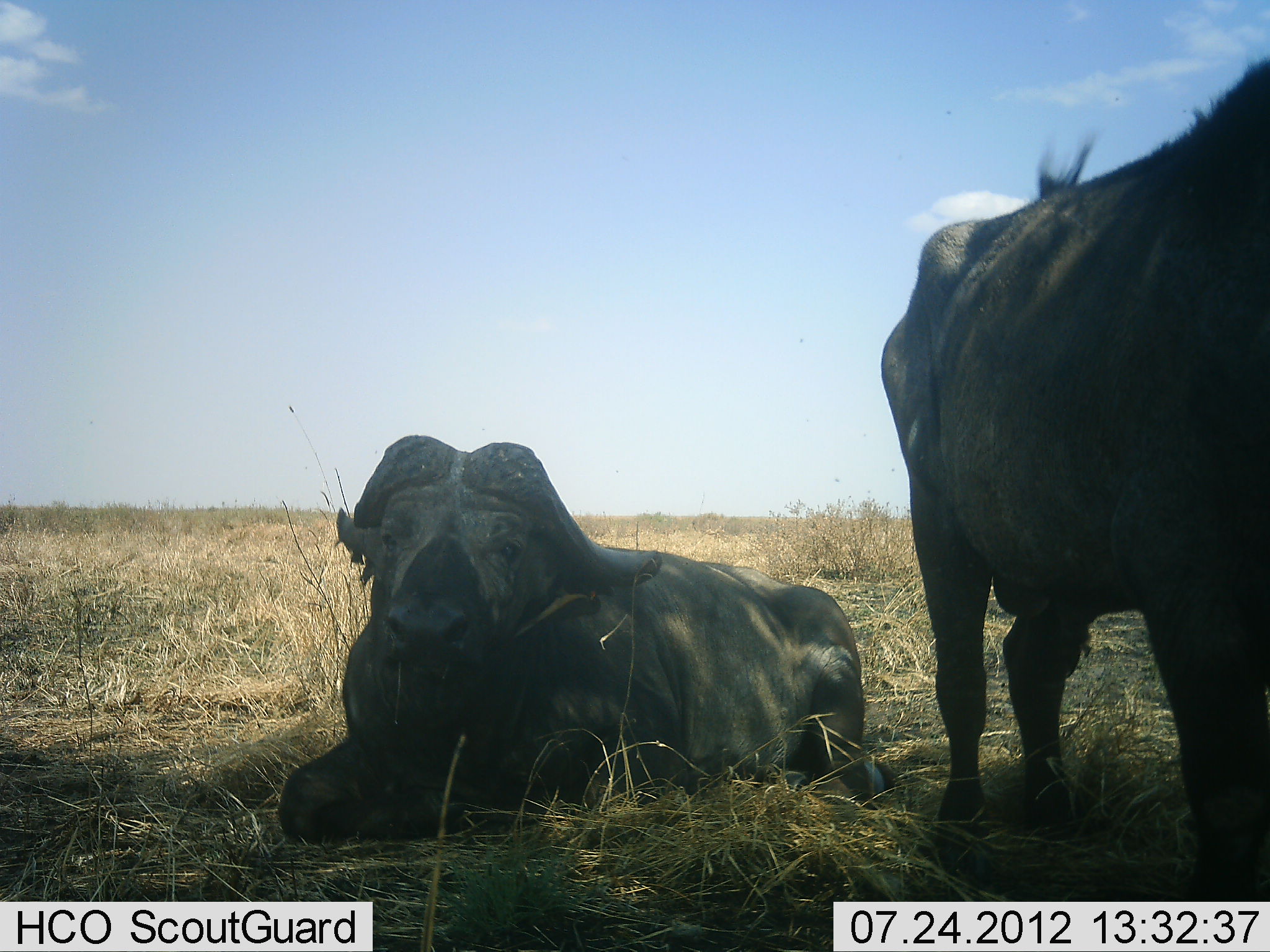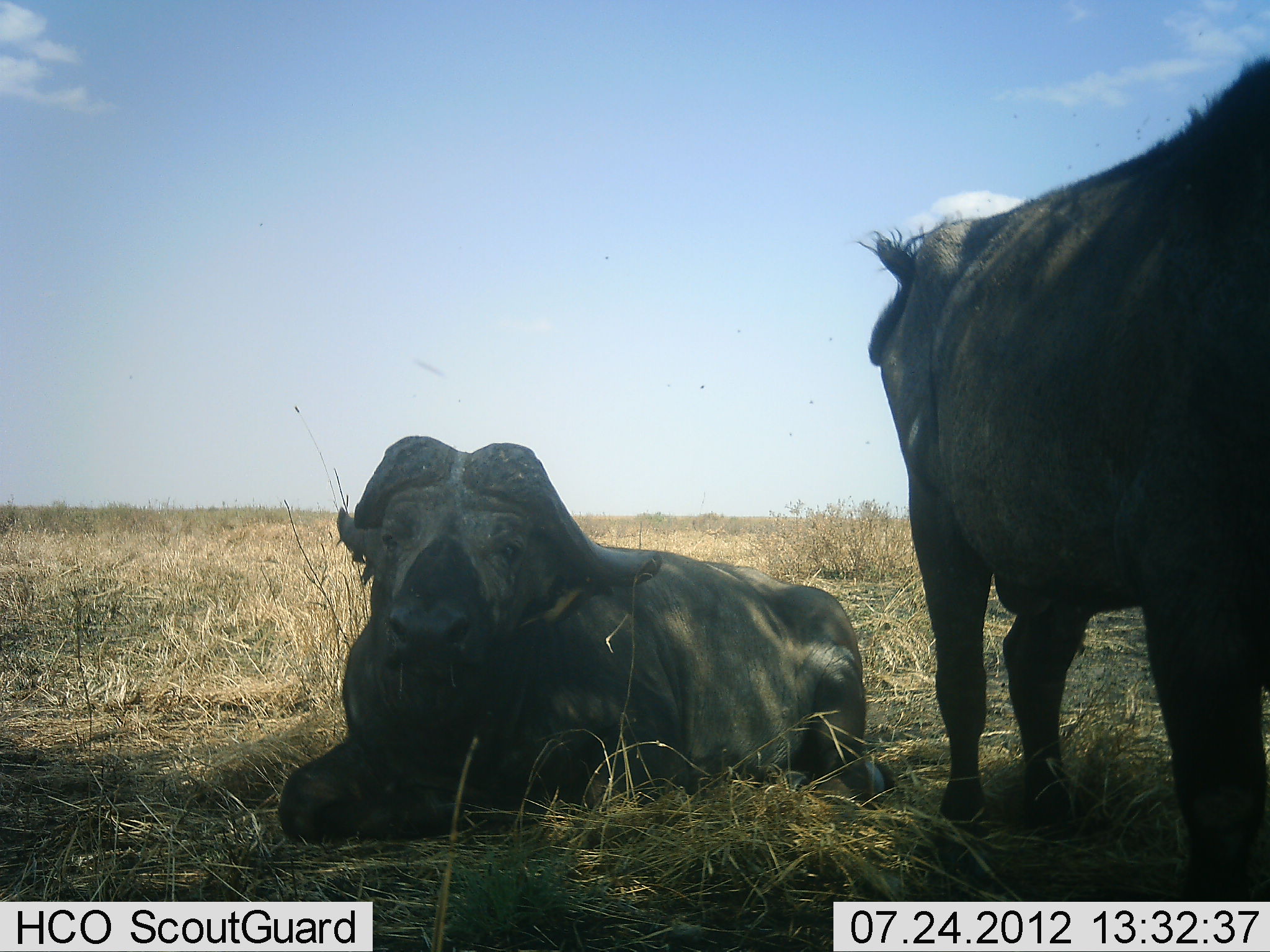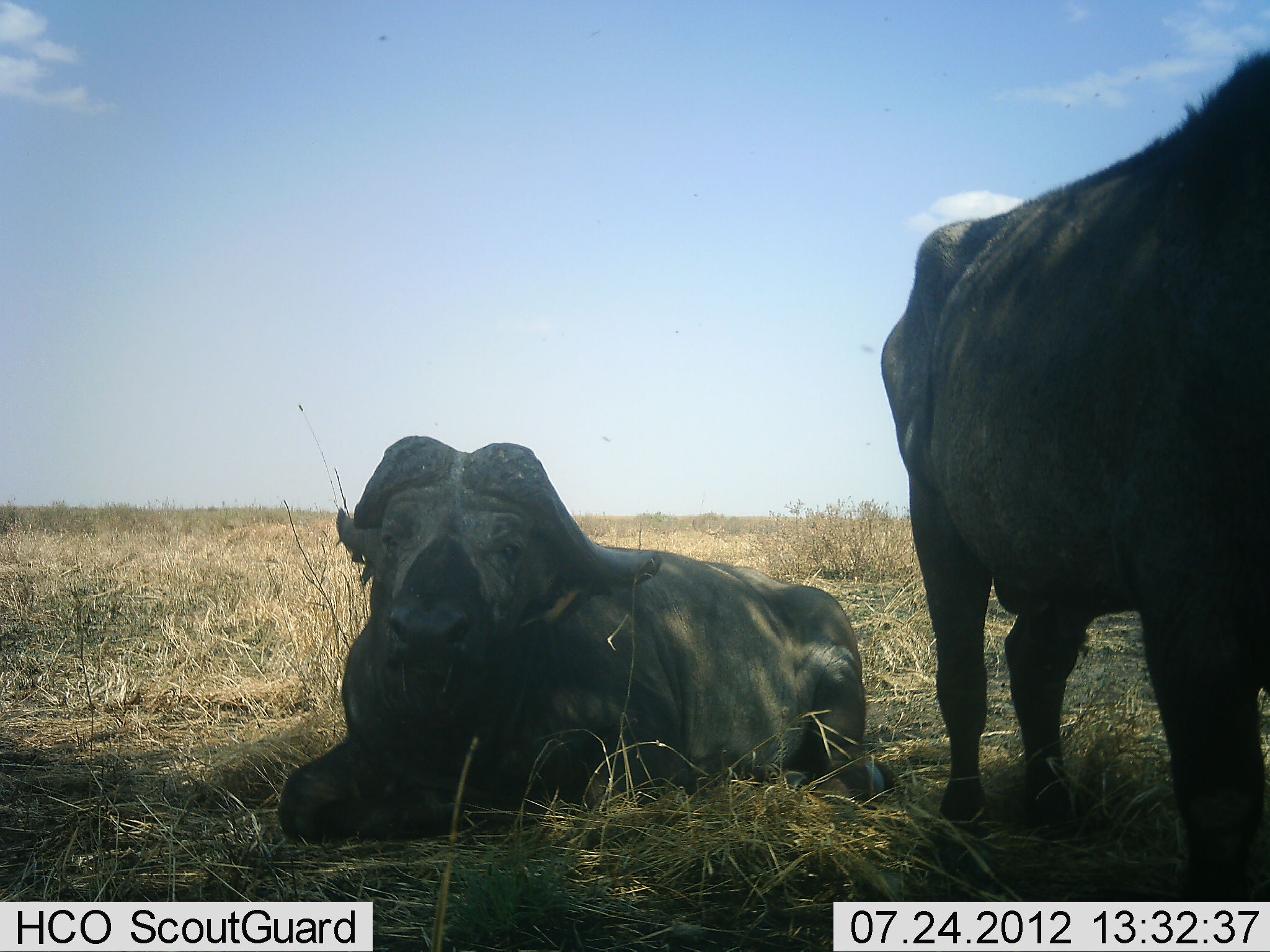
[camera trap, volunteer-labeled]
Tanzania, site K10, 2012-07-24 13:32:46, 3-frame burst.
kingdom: Animalia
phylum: Chordata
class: Mammalia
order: Artiodactyla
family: Bovidae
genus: Syncerus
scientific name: Syncerus caffer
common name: cape buffalo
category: buffalo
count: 2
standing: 70%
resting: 100%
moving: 0%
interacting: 0%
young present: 0%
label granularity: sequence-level